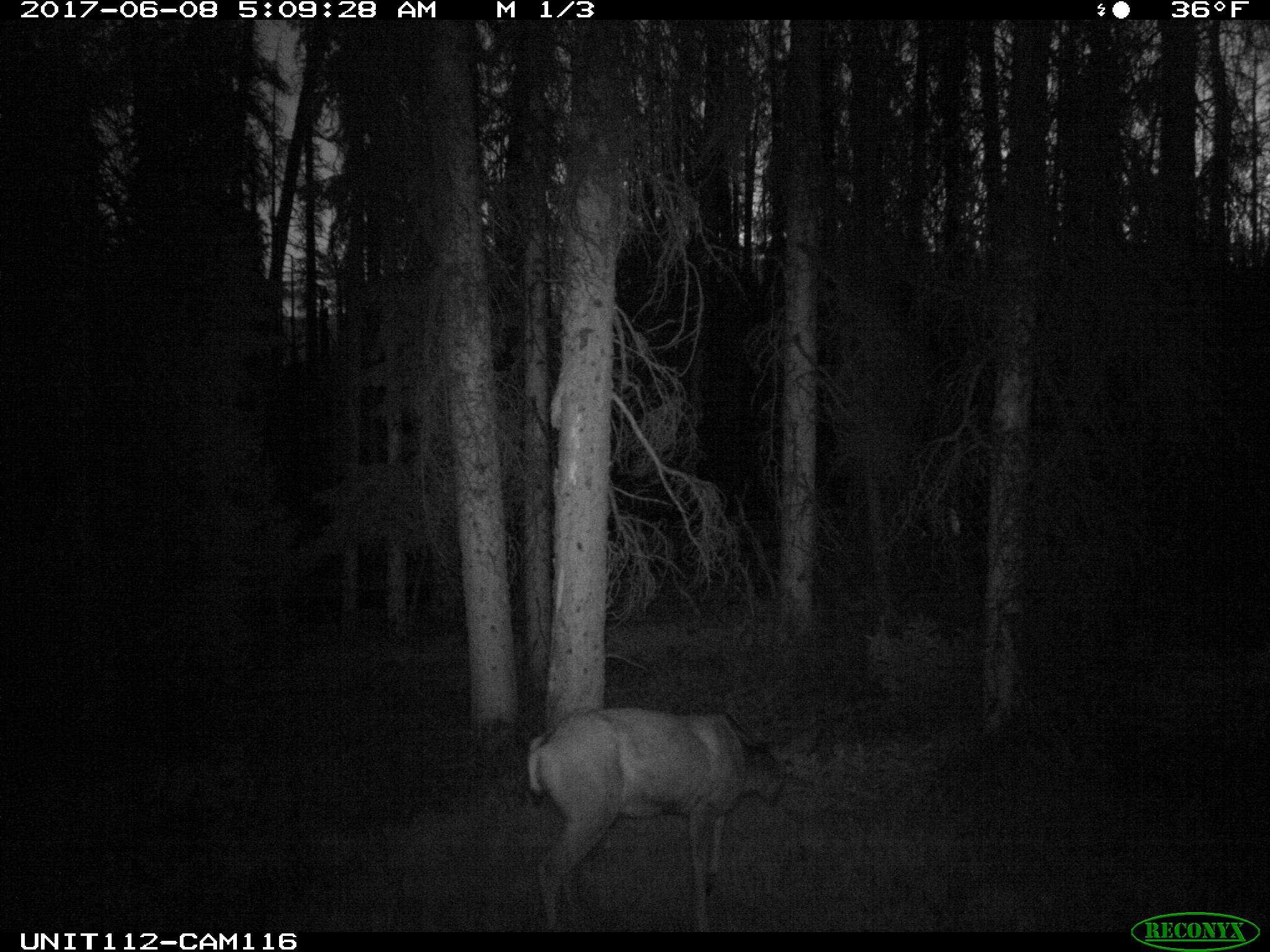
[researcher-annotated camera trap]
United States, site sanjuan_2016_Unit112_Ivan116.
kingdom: Animalia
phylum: Chordata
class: Mammalia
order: Artiodactyla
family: Cervidae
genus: Odocoileus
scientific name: Odocoileus hemionus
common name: mule deer